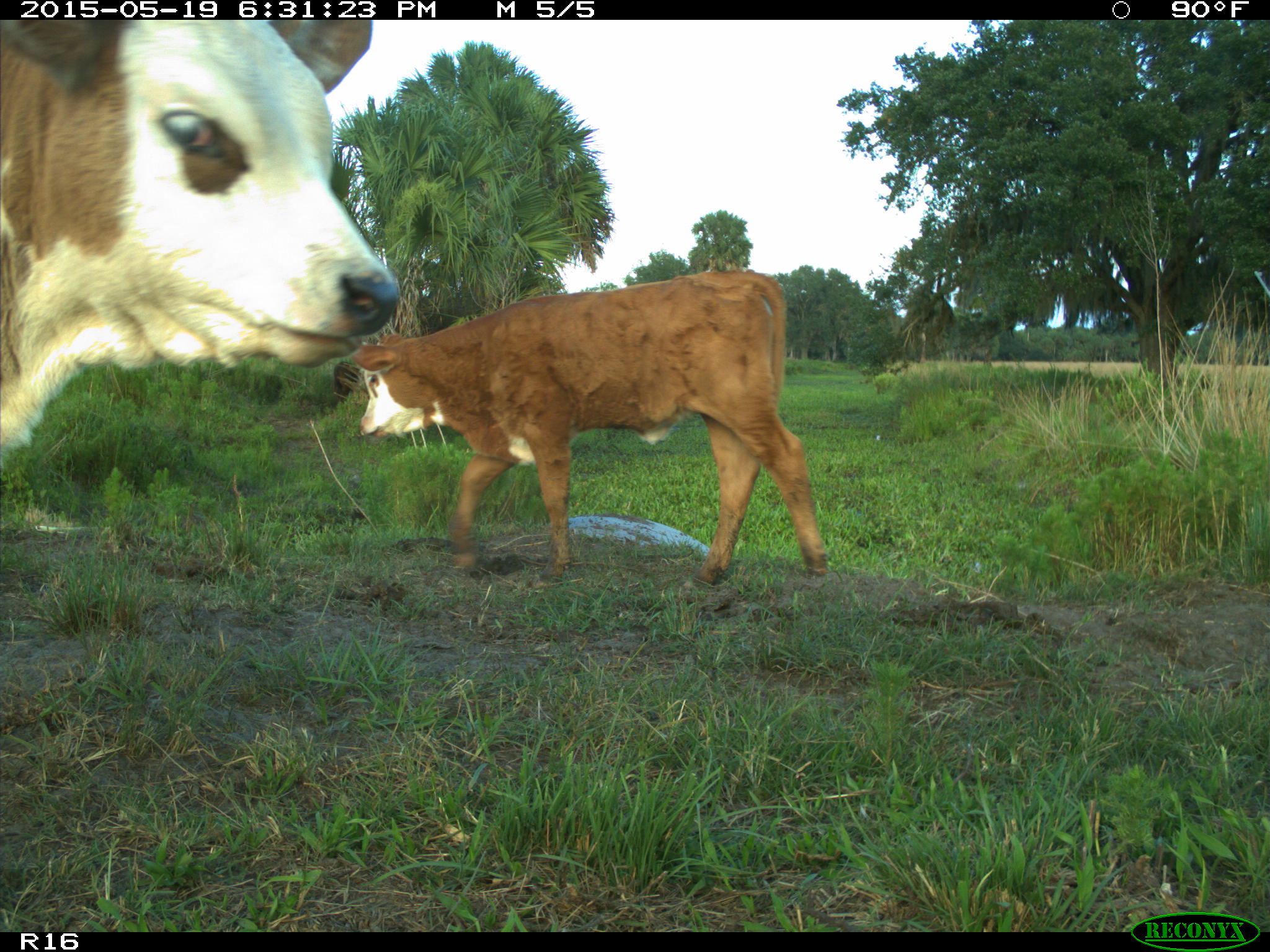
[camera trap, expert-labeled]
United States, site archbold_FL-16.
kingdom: Animalia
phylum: Chordata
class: Mammalia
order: Artiodactyla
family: Bovidae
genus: Bos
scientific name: Bos taurus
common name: domestic cow